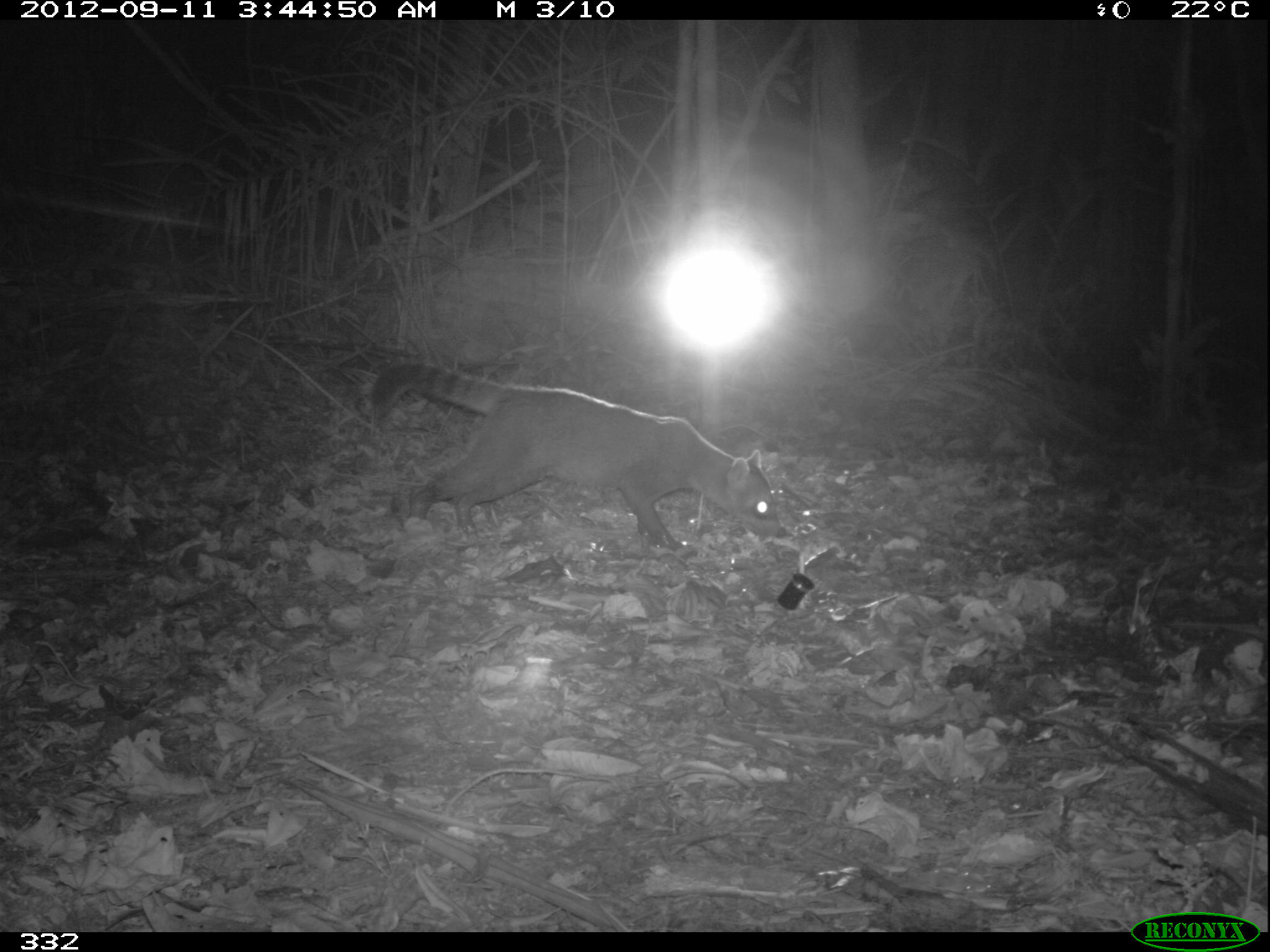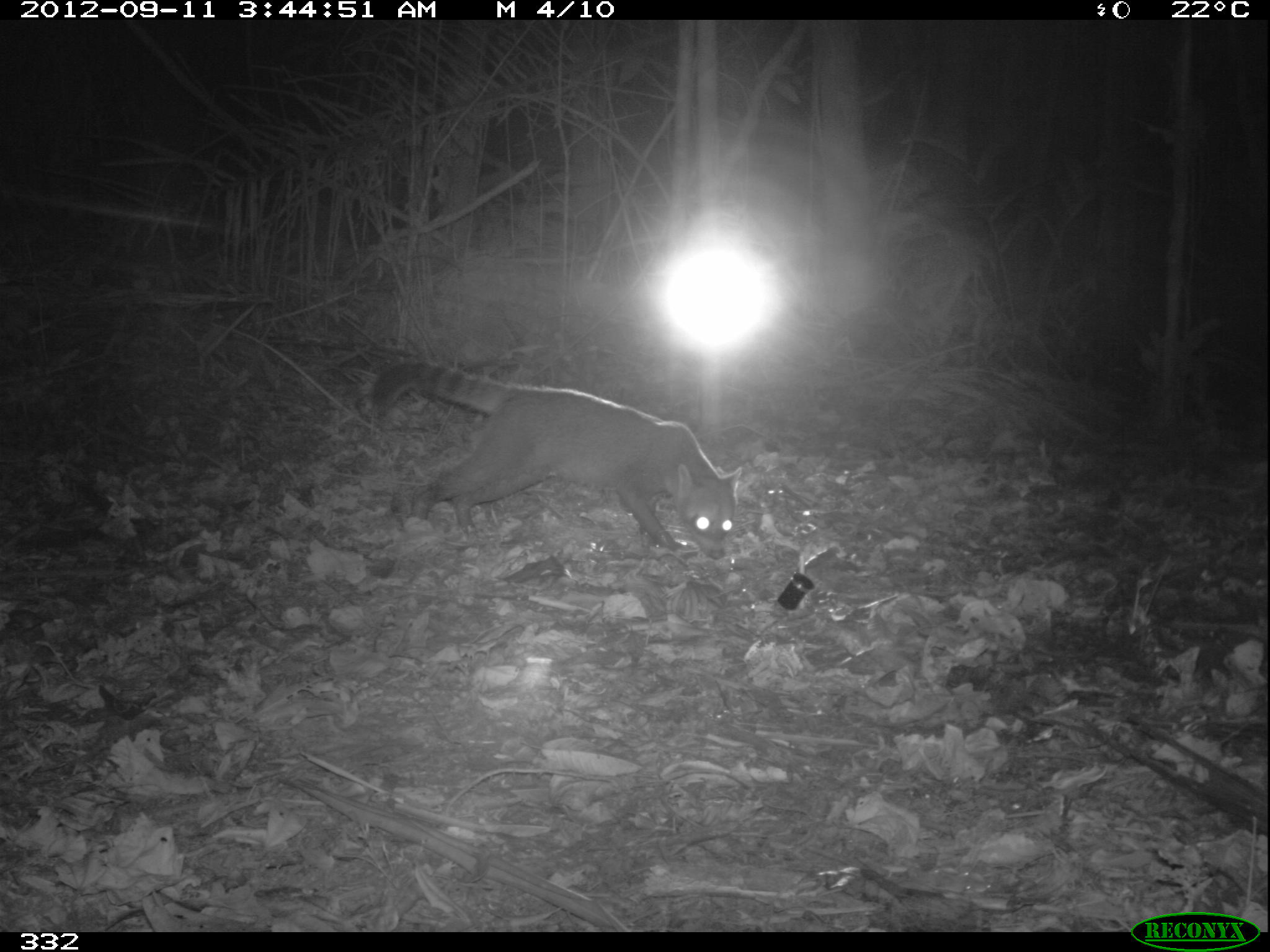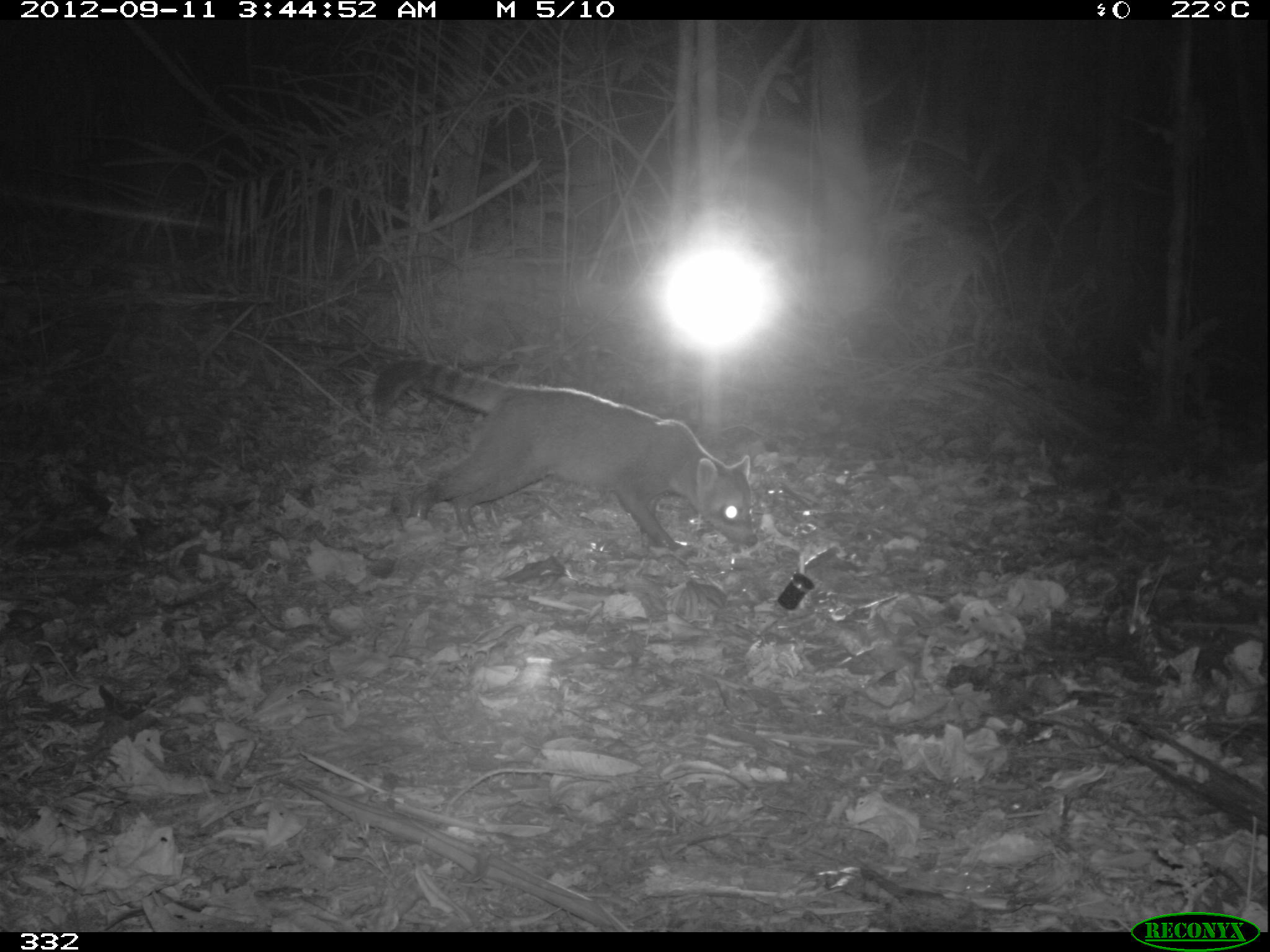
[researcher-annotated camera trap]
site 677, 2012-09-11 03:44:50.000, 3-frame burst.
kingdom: Animalia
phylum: Chordata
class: Mammalia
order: Carnivora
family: Procyonidae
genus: Procyon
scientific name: Procyon cancrivorus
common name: crab-eating raccoon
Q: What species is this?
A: Procyon cancrivorus (crab-eating raccoon).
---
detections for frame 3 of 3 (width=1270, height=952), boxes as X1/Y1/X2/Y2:
procyon cancrivorus: 372/356/755/557